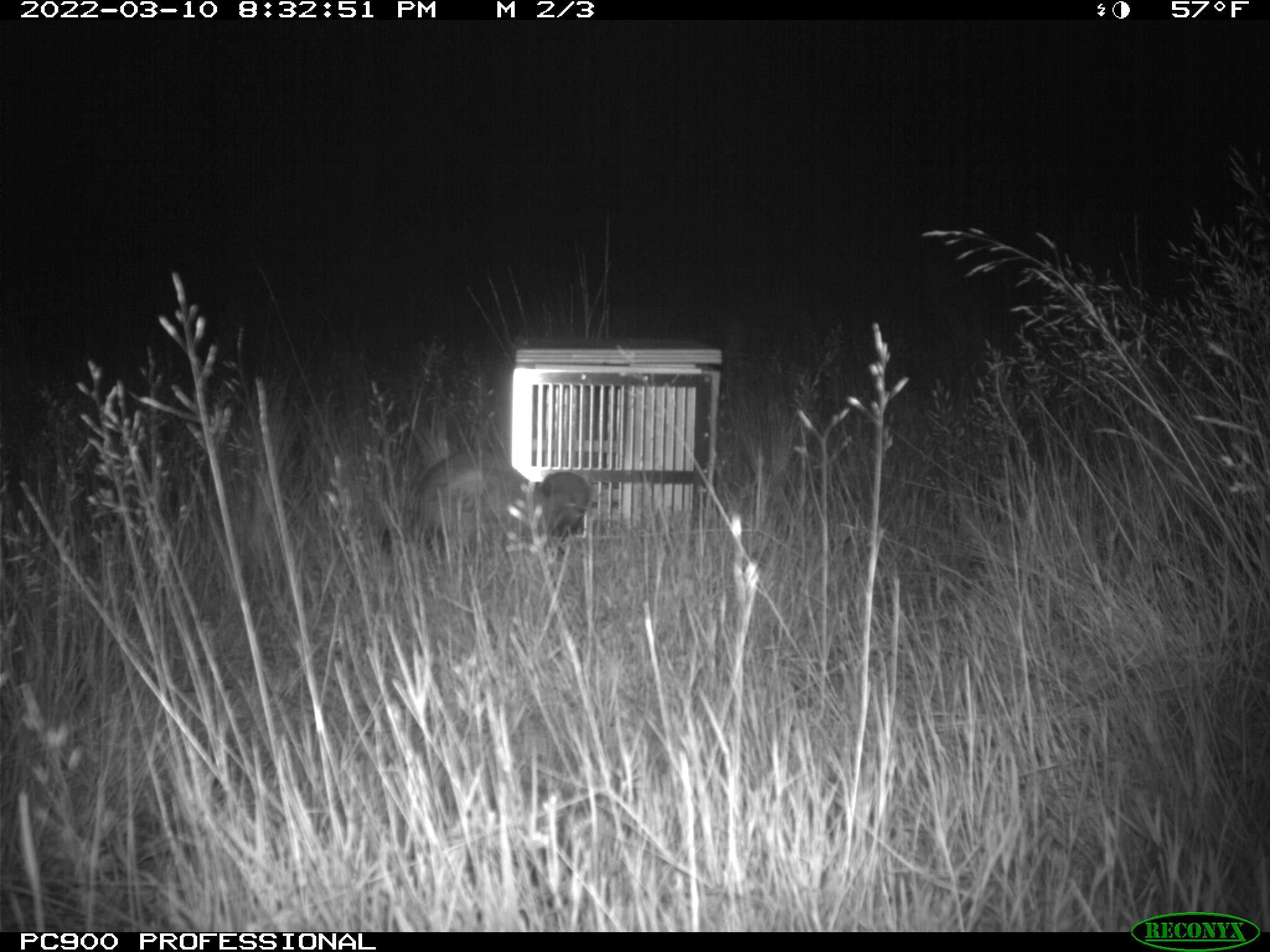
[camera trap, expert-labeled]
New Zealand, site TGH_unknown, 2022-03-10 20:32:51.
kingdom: Animalia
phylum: Chordata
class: Mammalia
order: Carnivora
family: Mustelidae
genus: Mustela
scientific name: Mustela furo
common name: ferret